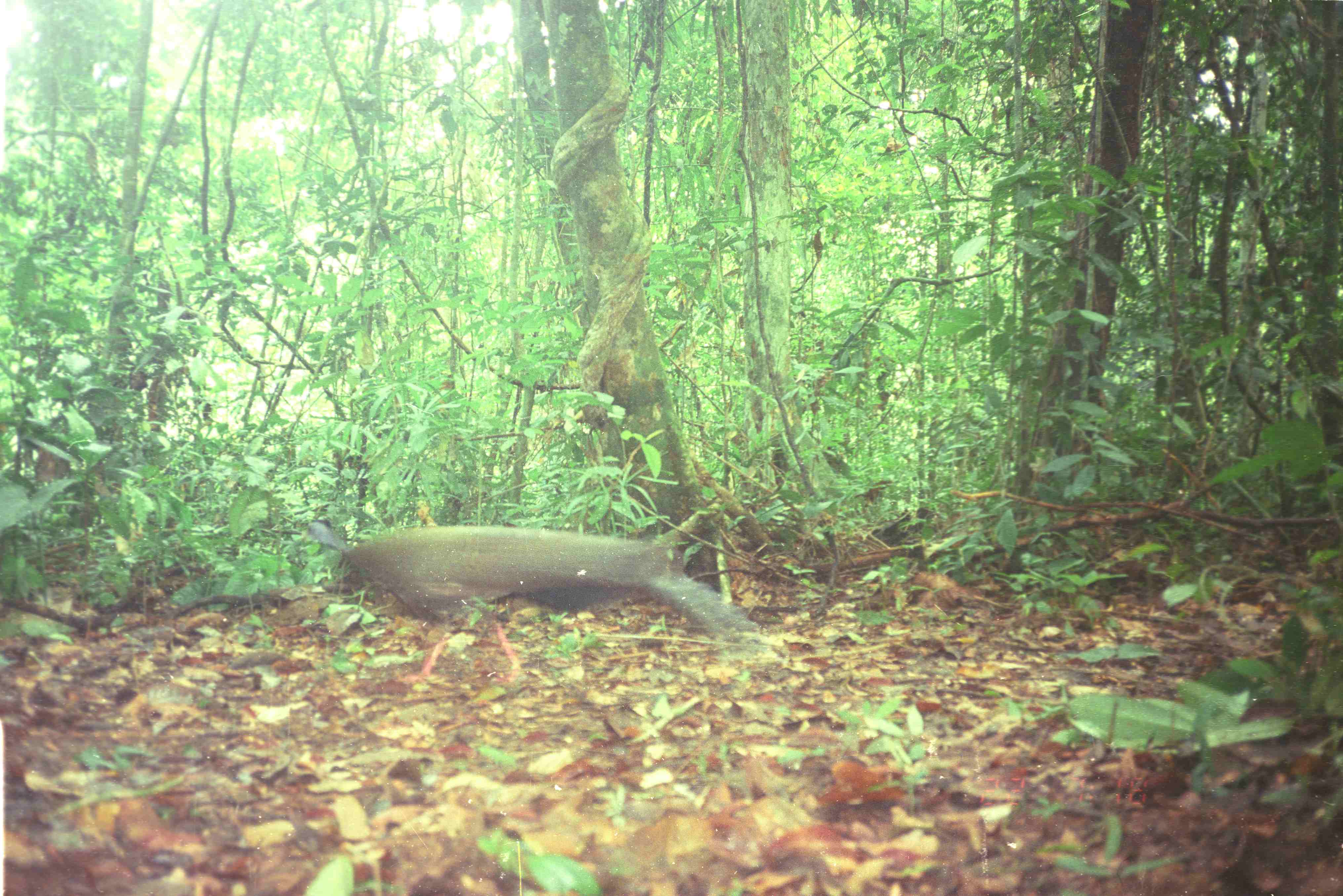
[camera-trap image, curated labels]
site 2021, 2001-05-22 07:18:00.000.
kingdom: Animalia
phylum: Chordata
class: Aves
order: Galliformes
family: Phasianidae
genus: Argusianus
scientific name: Argusianus argus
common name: great argus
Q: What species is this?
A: Argusianus argus (great argus).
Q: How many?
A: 1.